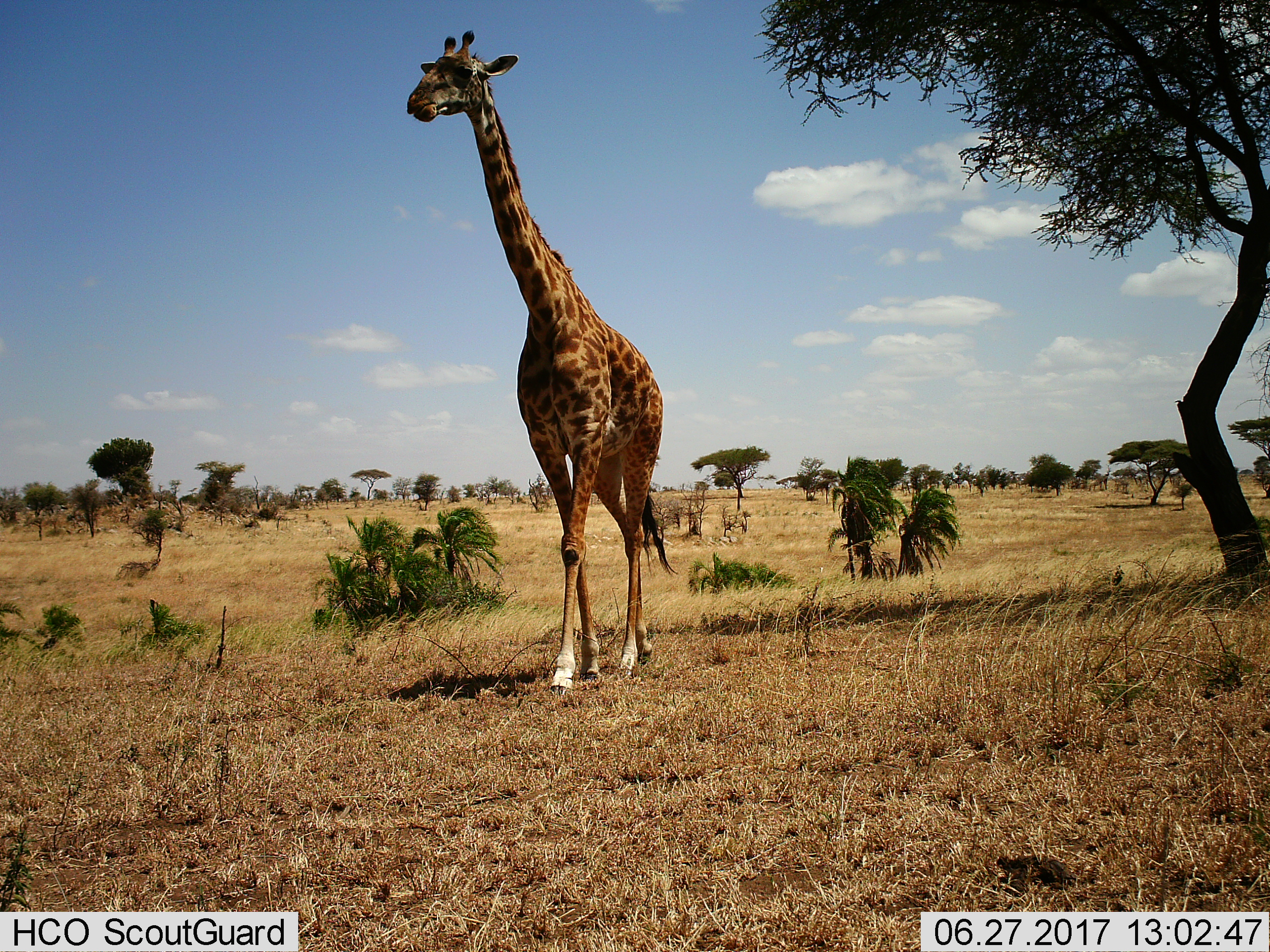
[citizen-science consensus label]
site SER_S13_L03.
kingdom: Animalia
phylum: Chordata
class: Mammalia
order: Artiodactyla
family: Giraffidae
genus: Giraffa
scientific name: Giraffa camelopardalis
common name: giraffe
Giraffe (Giraffa camelopardalis), count 1. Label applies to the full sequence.